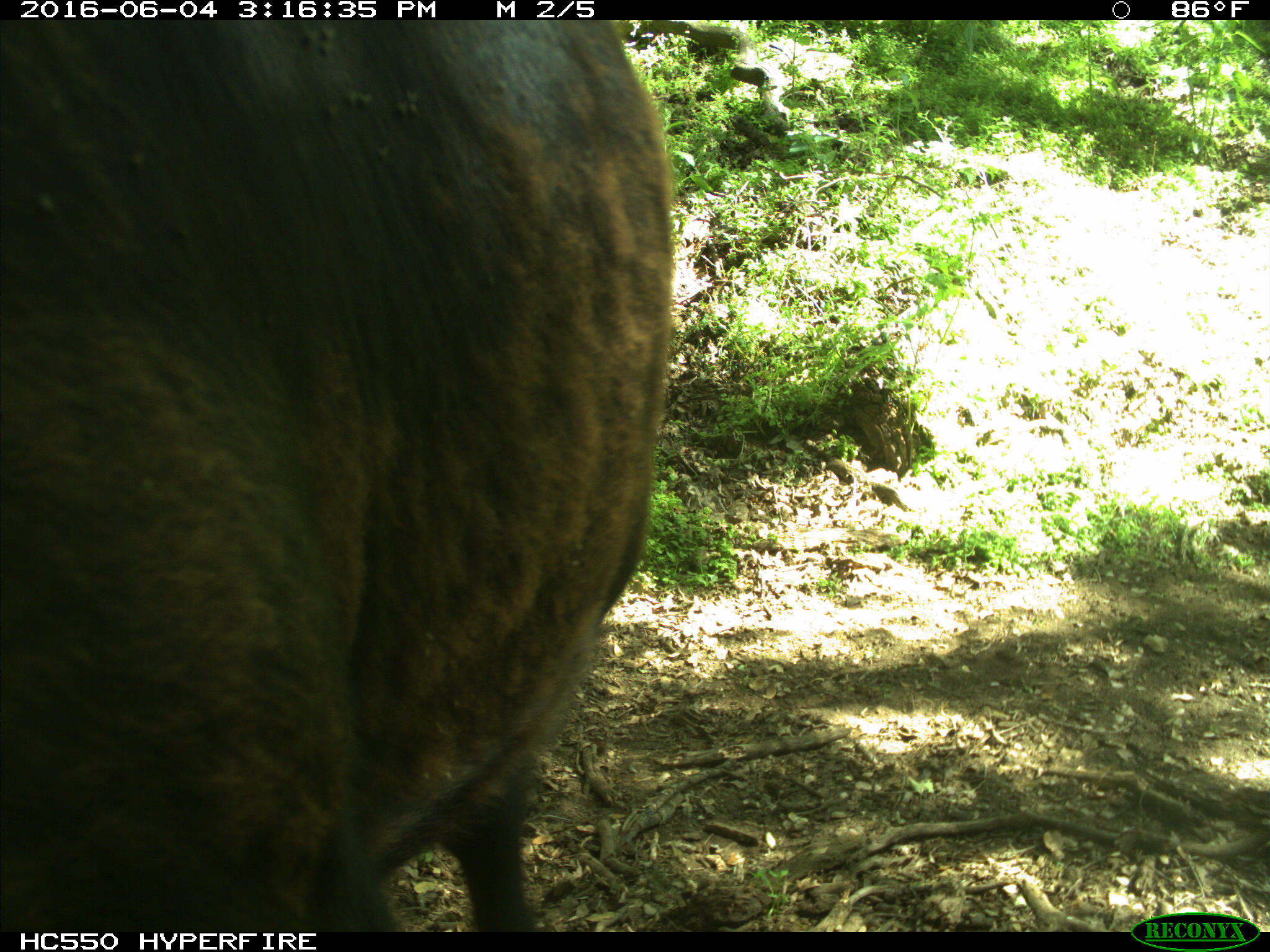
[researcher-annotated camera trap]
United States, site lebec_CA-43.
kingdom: Animalia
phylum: Chordata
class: Mammalia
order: Artiodactyla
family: Bovidae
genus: Bos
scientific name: Bos taurus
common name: domestic cow